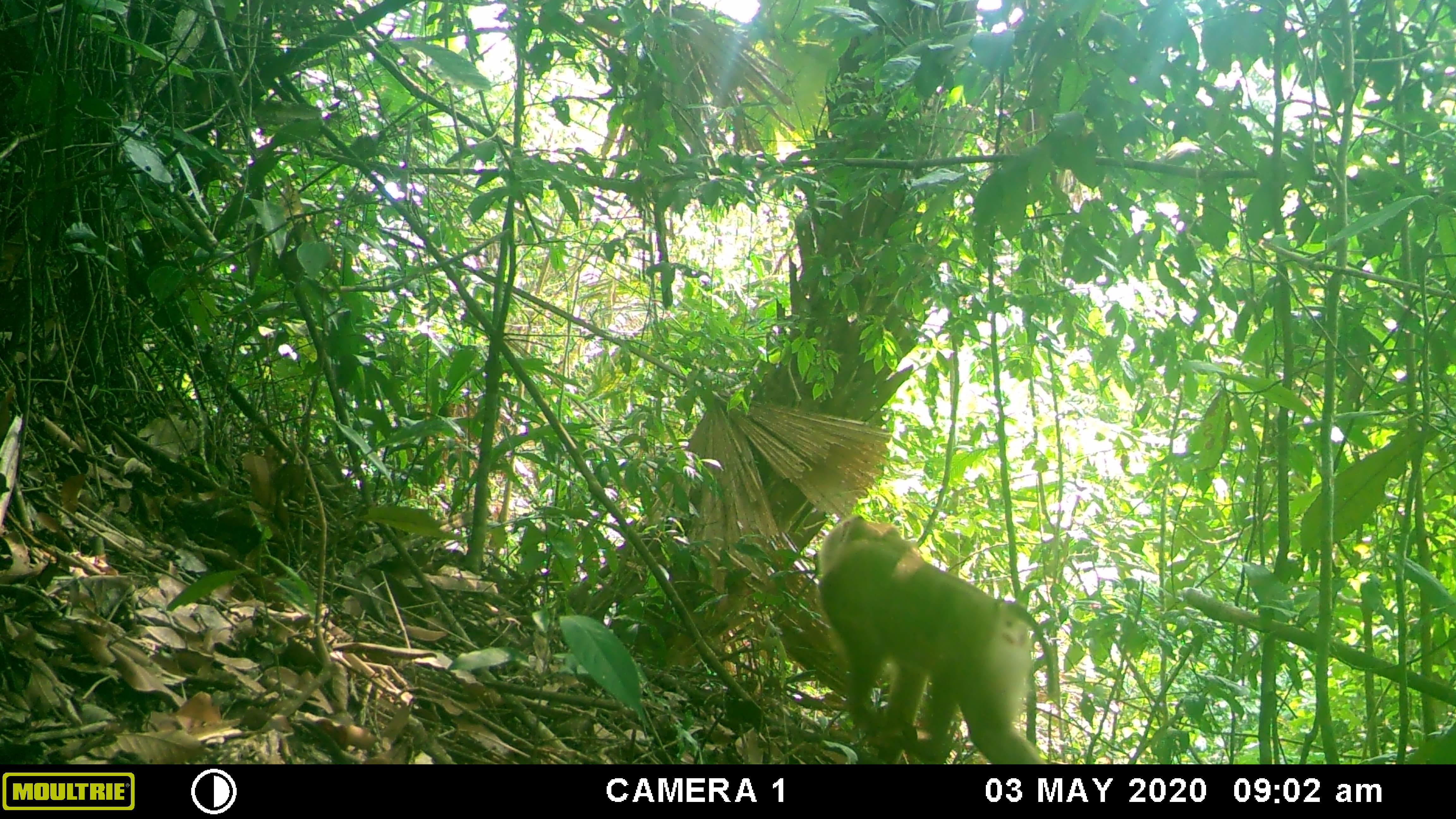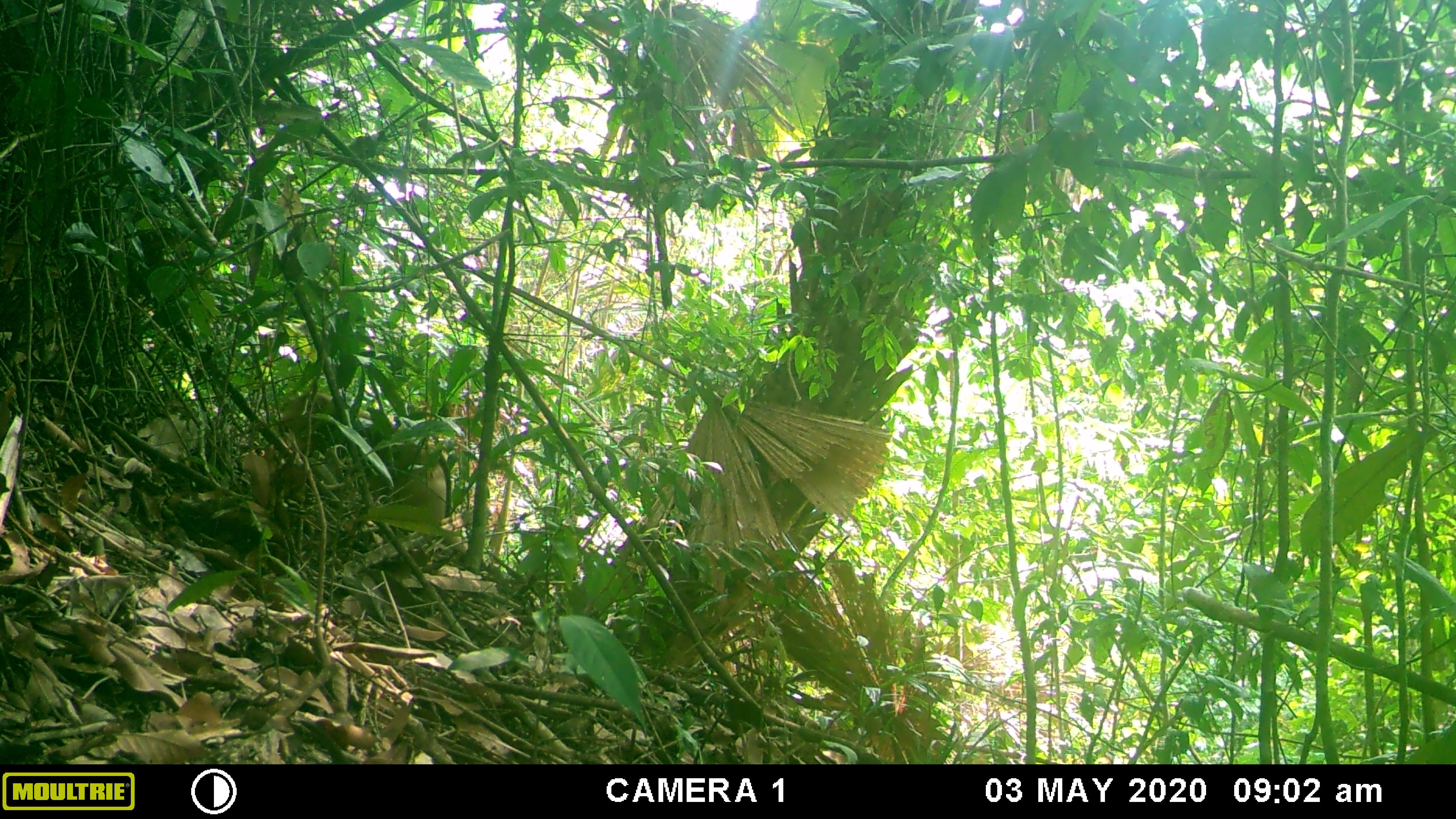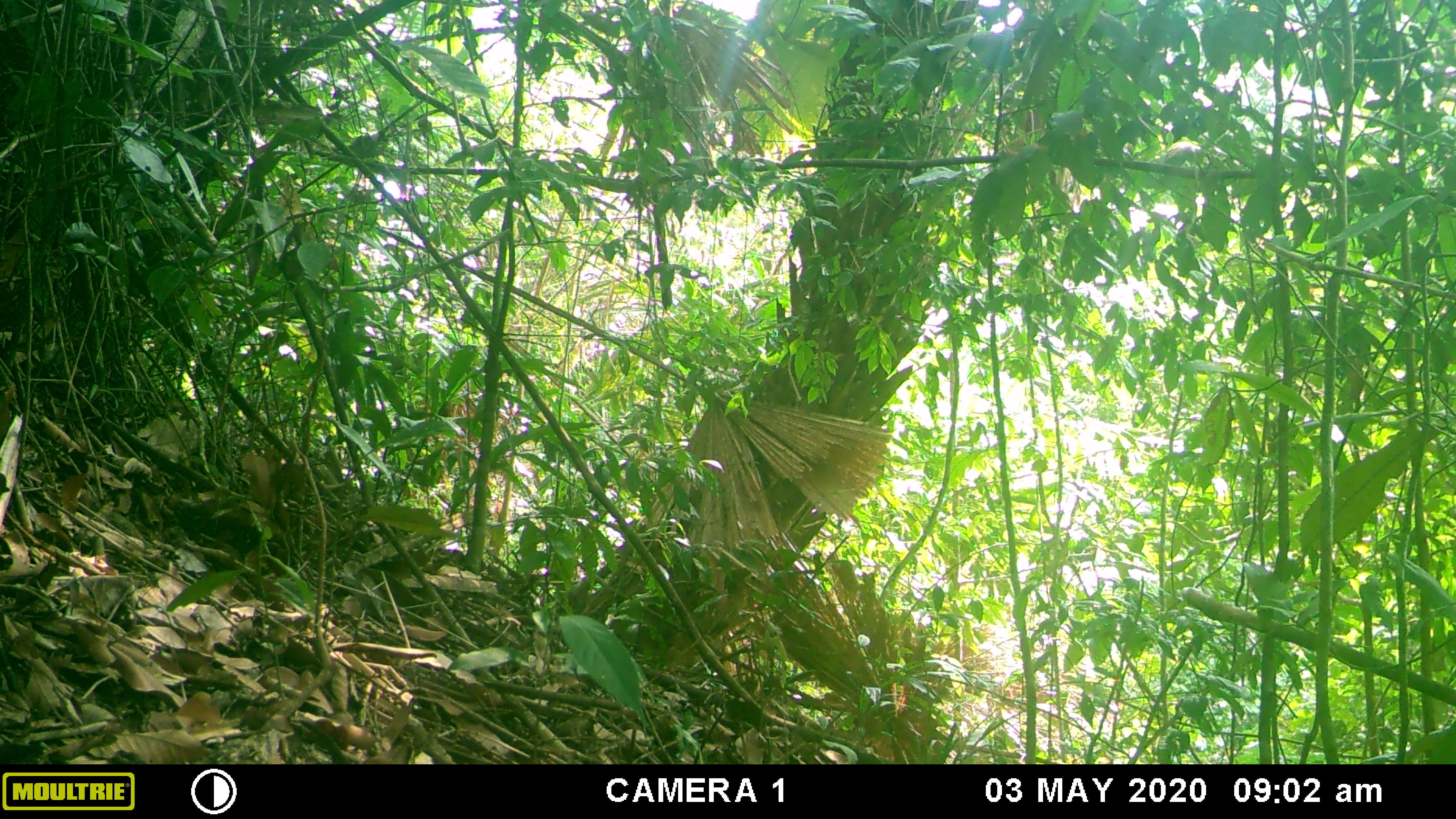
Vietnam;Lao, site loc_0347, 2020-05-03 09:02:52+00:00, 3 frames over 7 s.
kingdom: Animalia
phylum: Chordata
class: Mammalia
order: Primates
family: Cercopithecidae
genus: Macaca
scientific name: Macaca nemestrina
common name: pig-tailed macaque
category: pig tailed macaque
Pig tailed macaque (pig-tailed macaque) (Macaca nemestrina). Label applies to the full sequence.